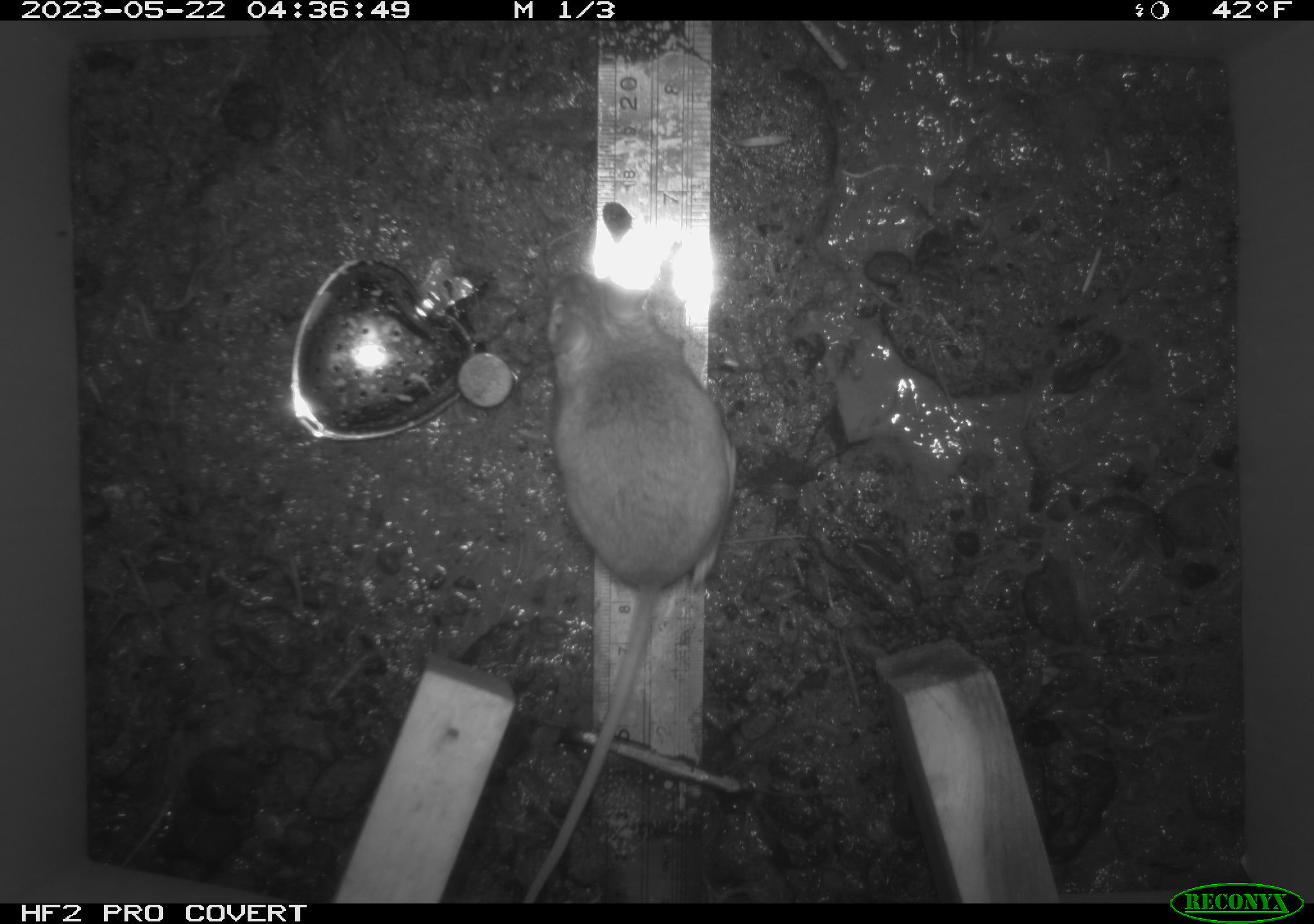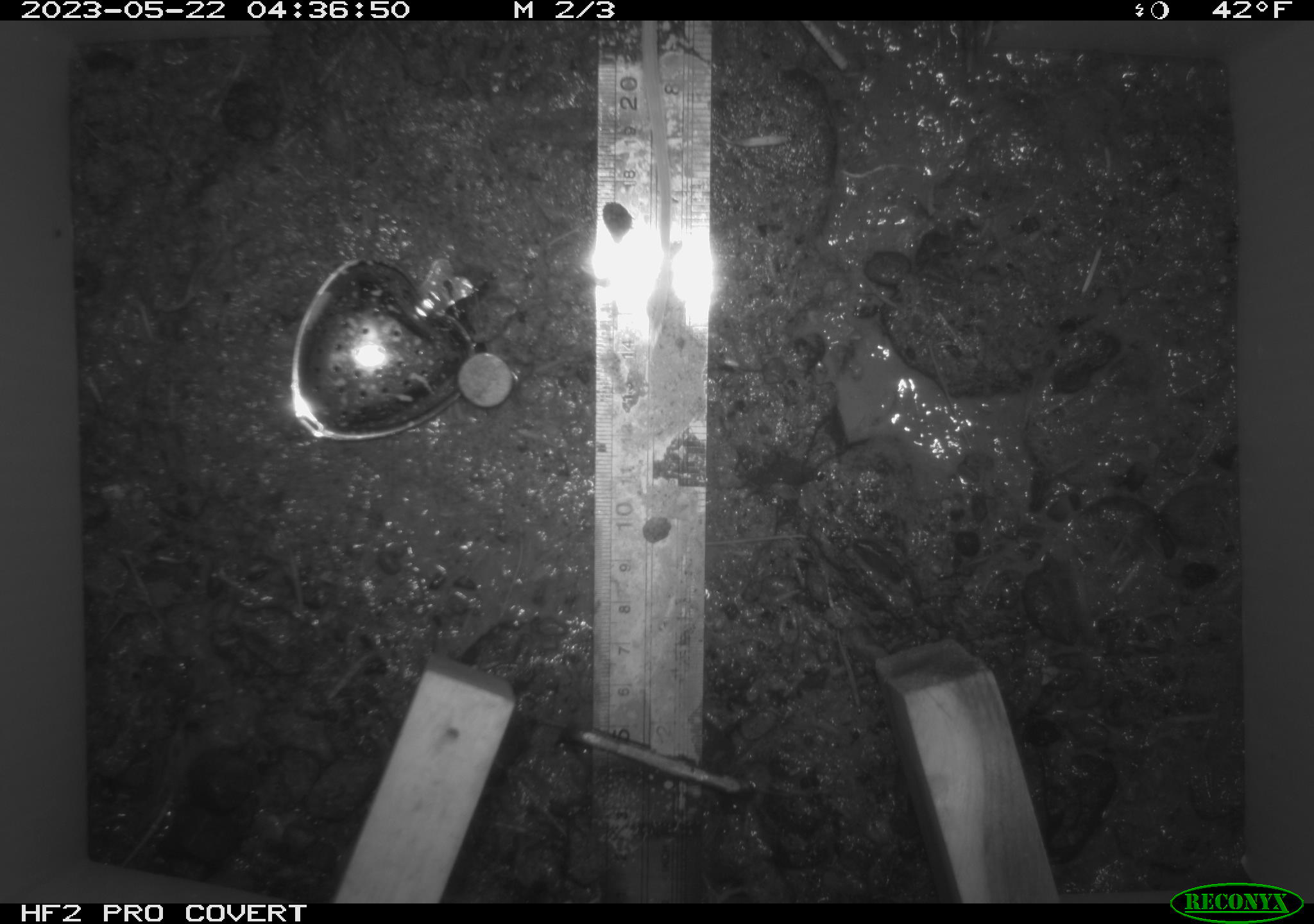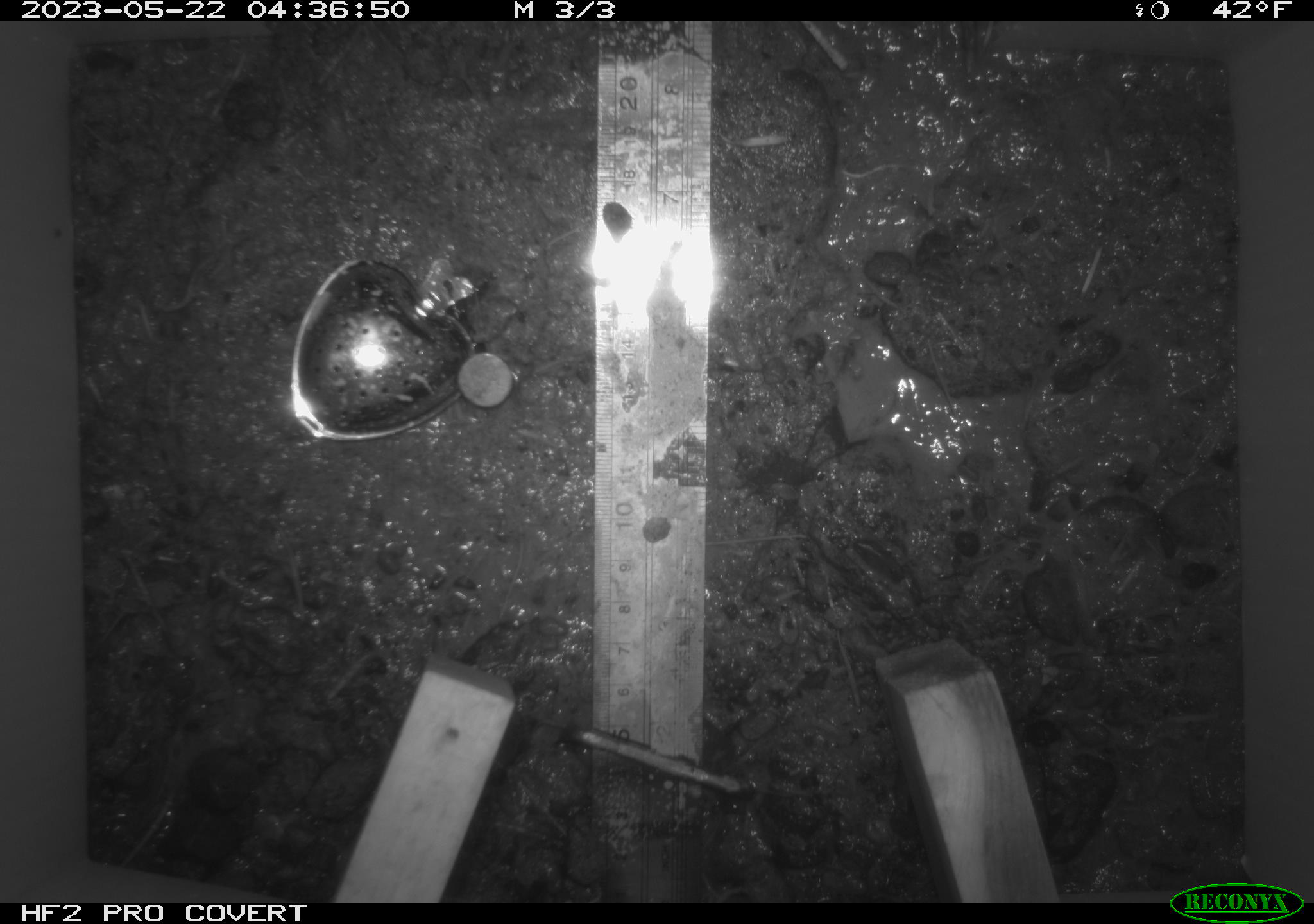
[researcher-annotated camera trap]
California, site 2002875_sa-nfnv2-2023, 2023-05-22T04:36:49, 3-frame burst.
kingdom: Animalia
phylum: Chordata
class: Mammalia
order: Rodentia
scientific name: Rodentia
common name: mouse species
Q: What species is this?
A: Mouse species (Rodentia).